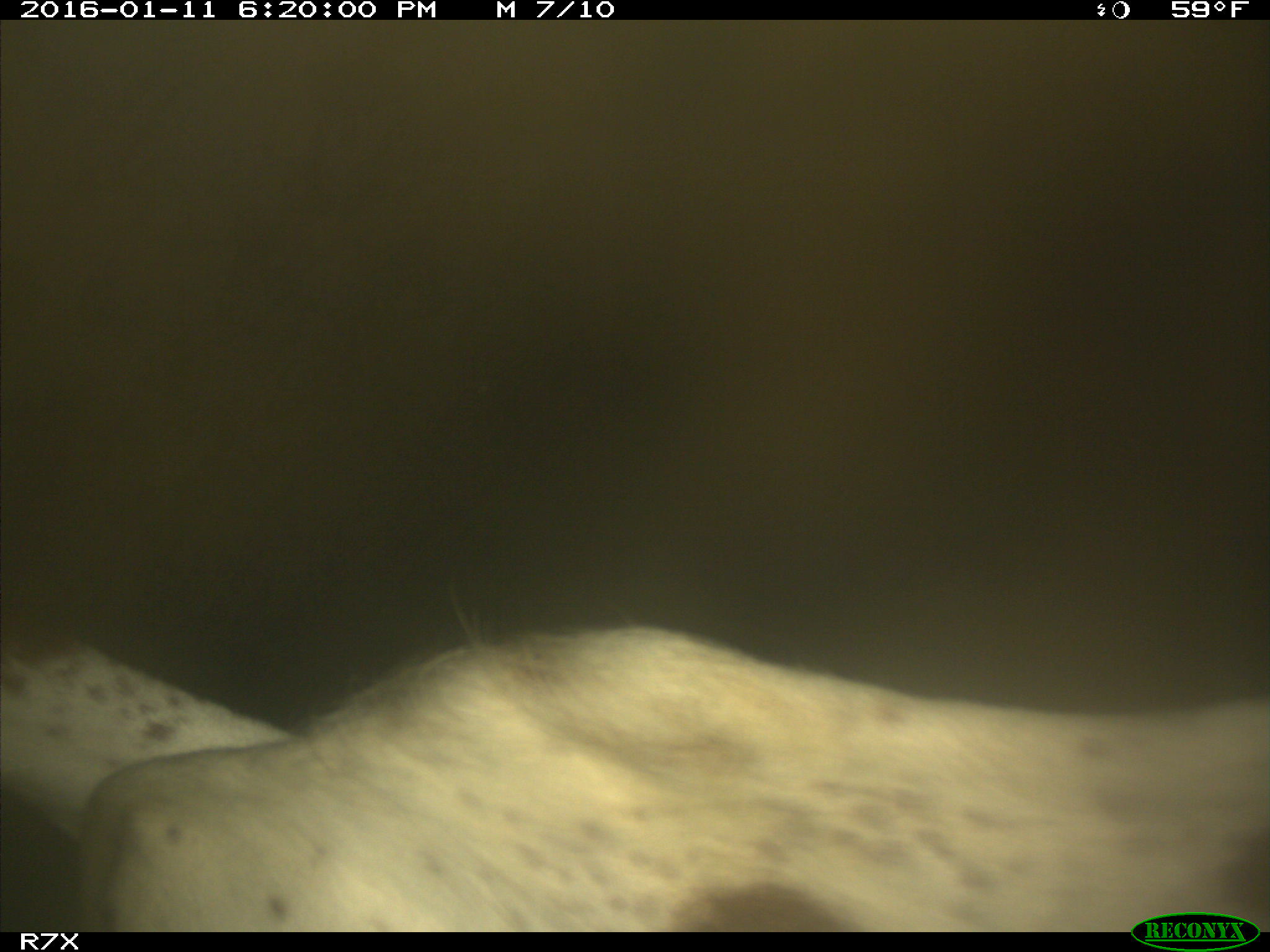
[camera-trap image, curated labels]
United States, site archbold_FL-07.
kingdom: Animalia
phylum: Chordata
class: Mammalia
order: Artiodactyla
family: Bovidae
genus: Bos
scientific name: Bos taurus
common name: domestic cow